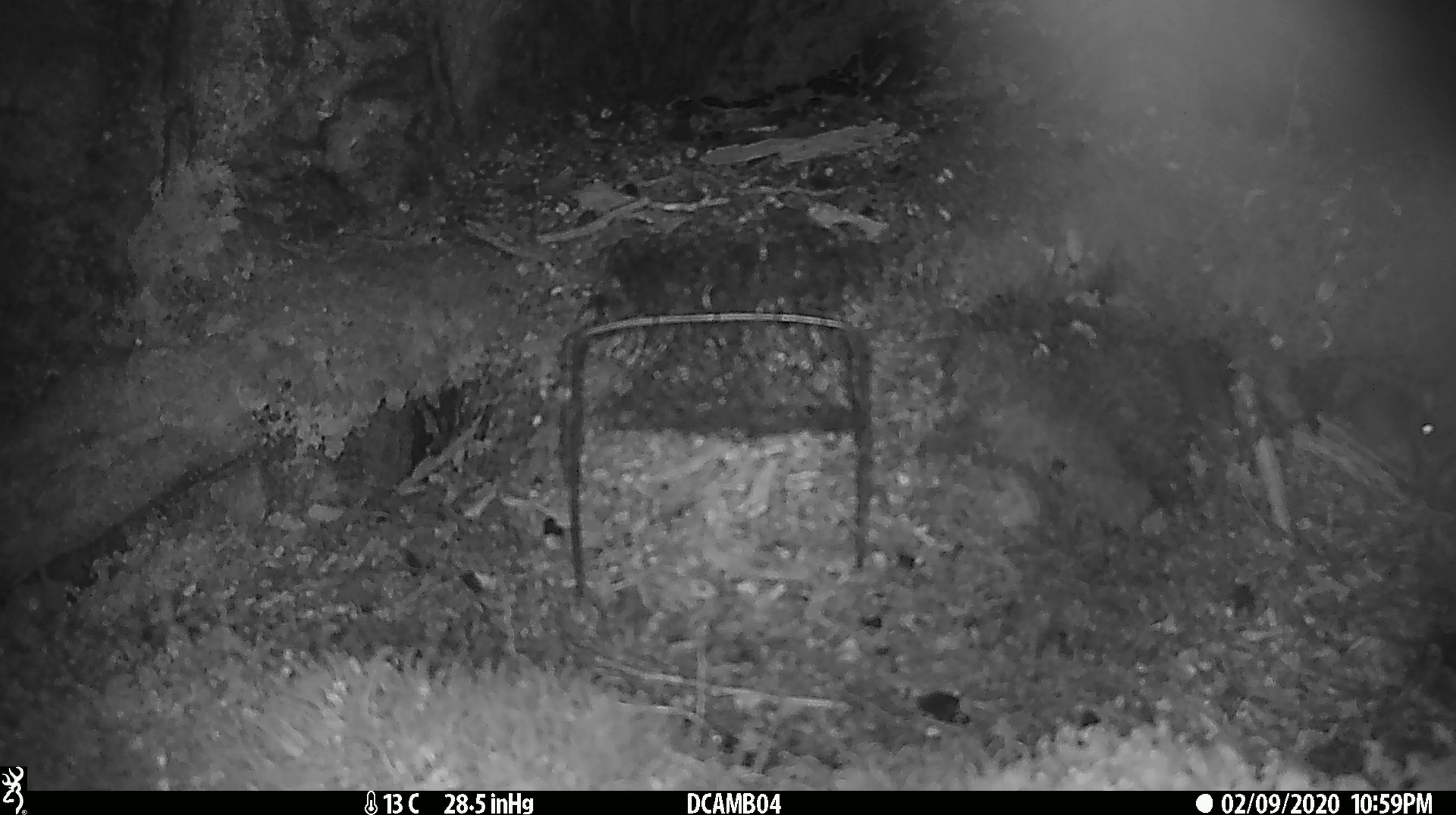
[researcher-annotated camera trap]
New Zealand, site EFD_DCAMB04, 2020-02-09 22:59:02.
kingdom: Animalia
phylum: Chordata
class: Mammalia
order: Rodentia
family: Muridae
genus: Mus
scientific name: Mus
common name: mouse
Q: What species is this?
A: Mouse (Mus).